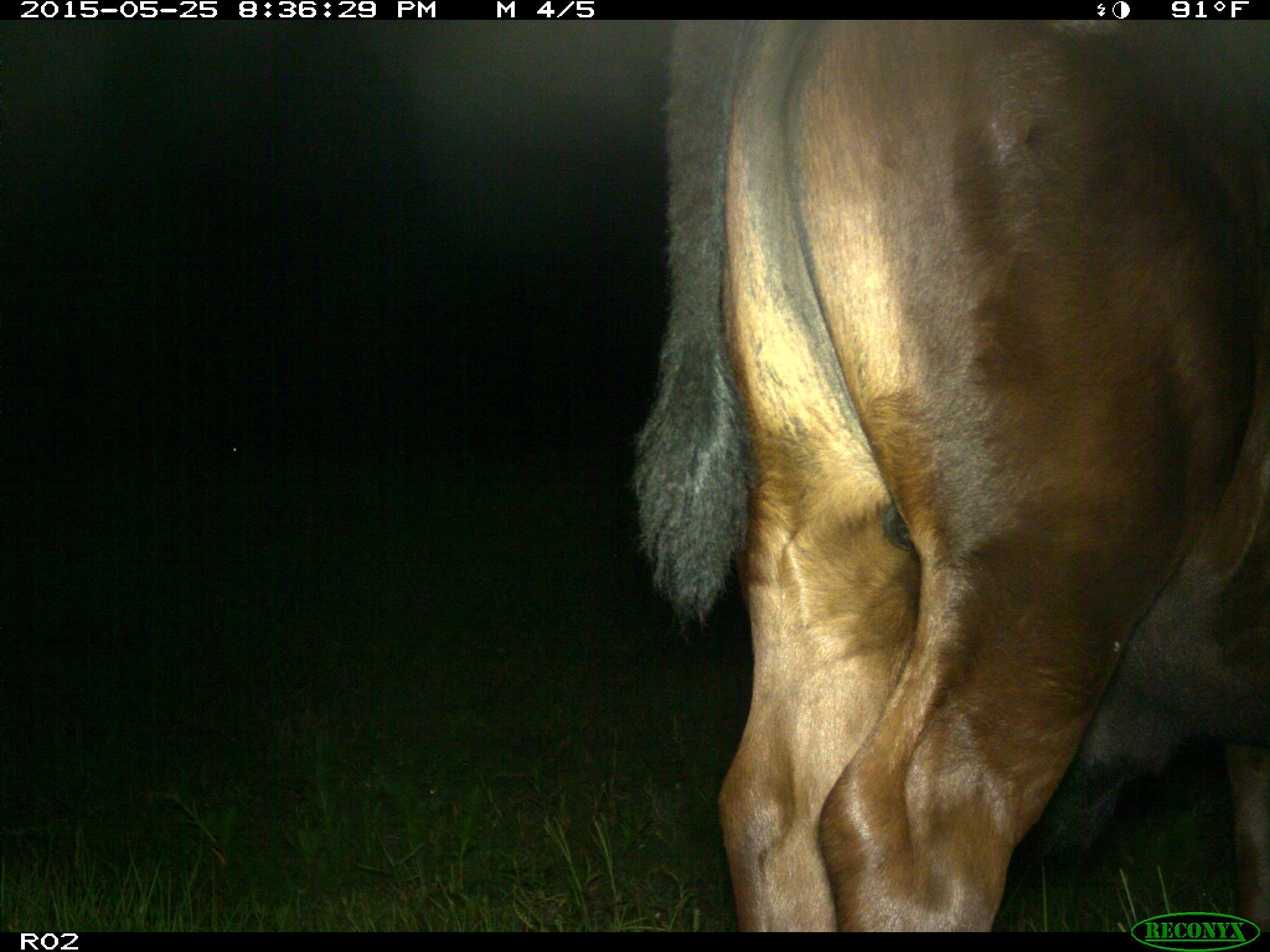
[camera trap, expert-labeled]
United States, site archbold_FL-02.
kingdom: Animalia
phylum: Chordata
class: Mammalia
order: Artiodactyla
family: Bovidae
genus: Bos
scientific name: Bos taurus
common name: domestic cow